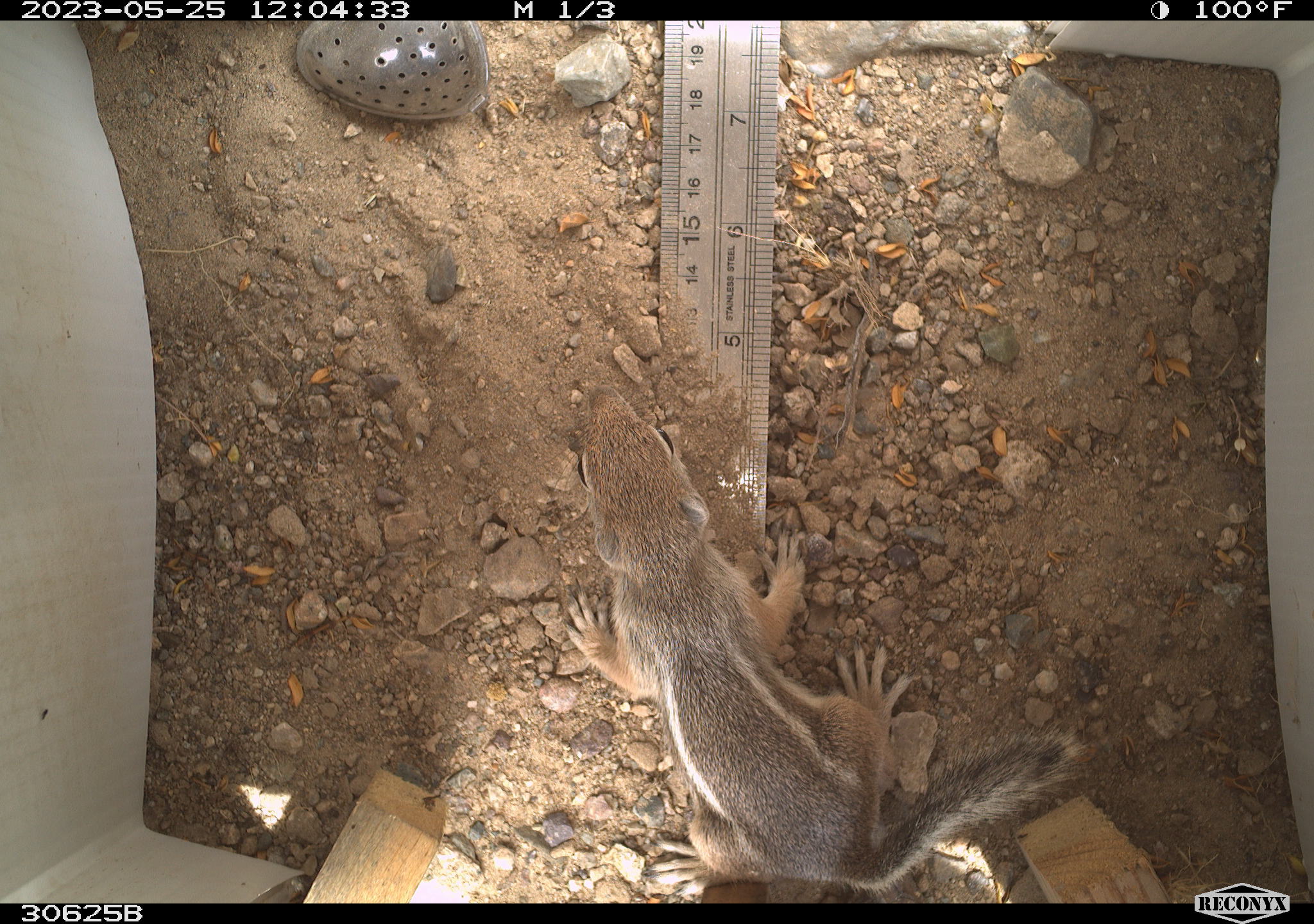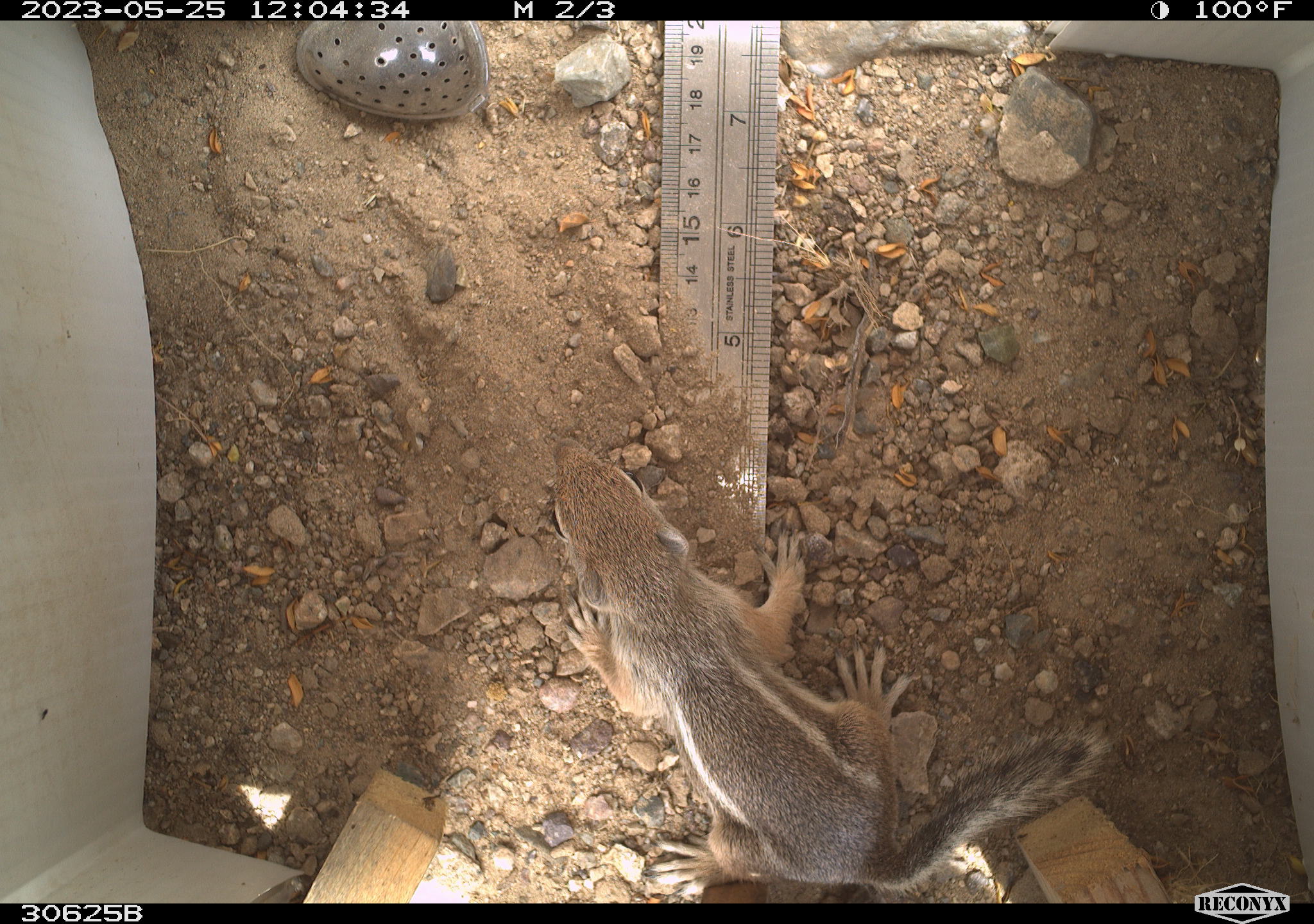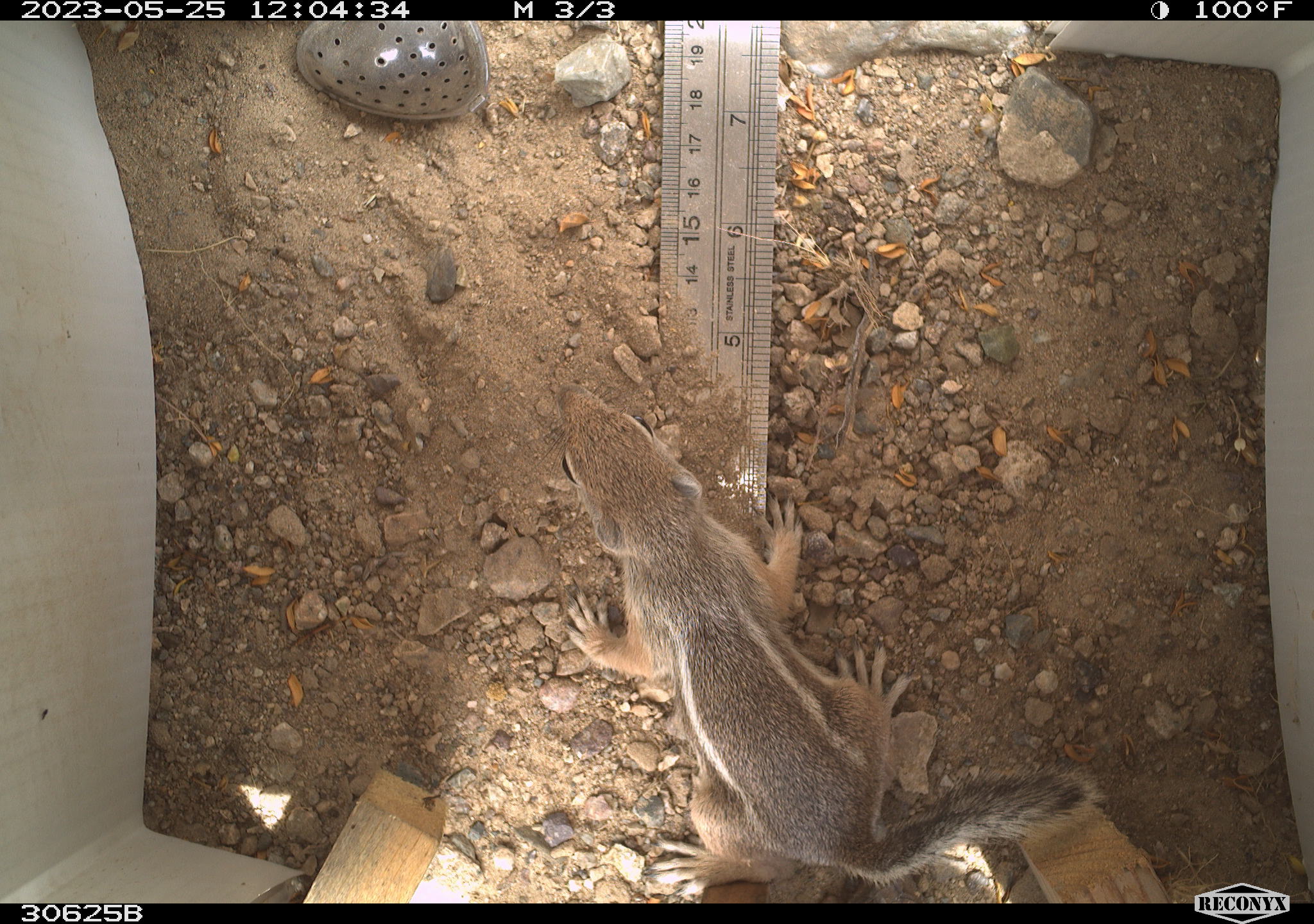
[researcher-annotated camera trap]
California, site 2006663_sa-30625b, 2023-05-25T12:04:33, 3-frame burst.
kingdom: Animalia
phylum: Chordata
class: Mammalia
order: Rodentia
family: Sciuridae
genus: Ammospermophilus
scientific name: Ammospermophilus leucurus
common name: white-tailed antelope squirrel